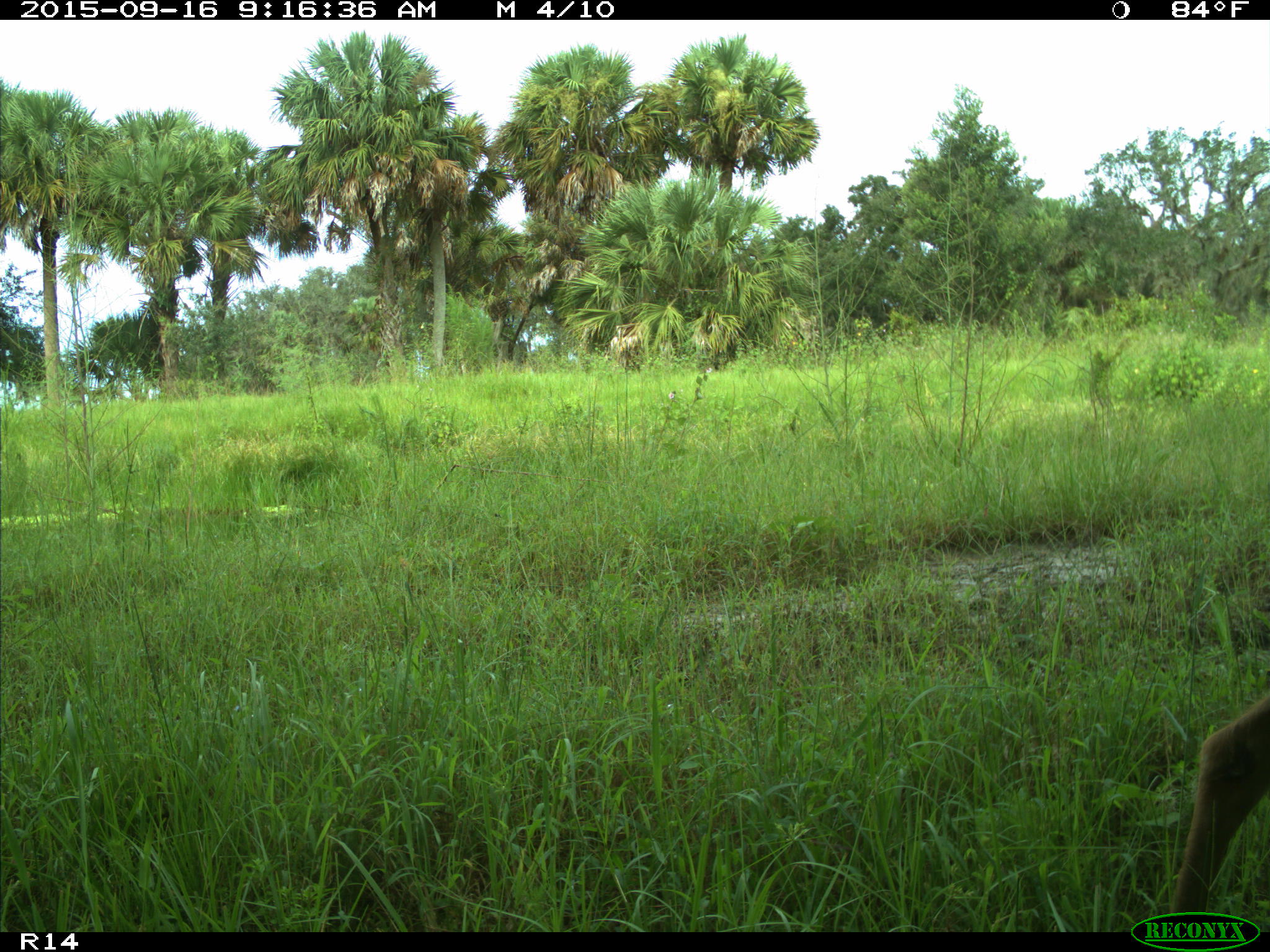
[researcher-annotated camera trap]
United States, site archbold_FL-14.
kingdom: Animalia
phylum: Chordata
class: Mammalia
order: Artiodactyla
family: Cervidae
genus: Odocoileus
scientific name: Odocoileus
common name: deer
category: unidentified deer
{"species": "unidentified deer (deer) (Odocoileus)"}